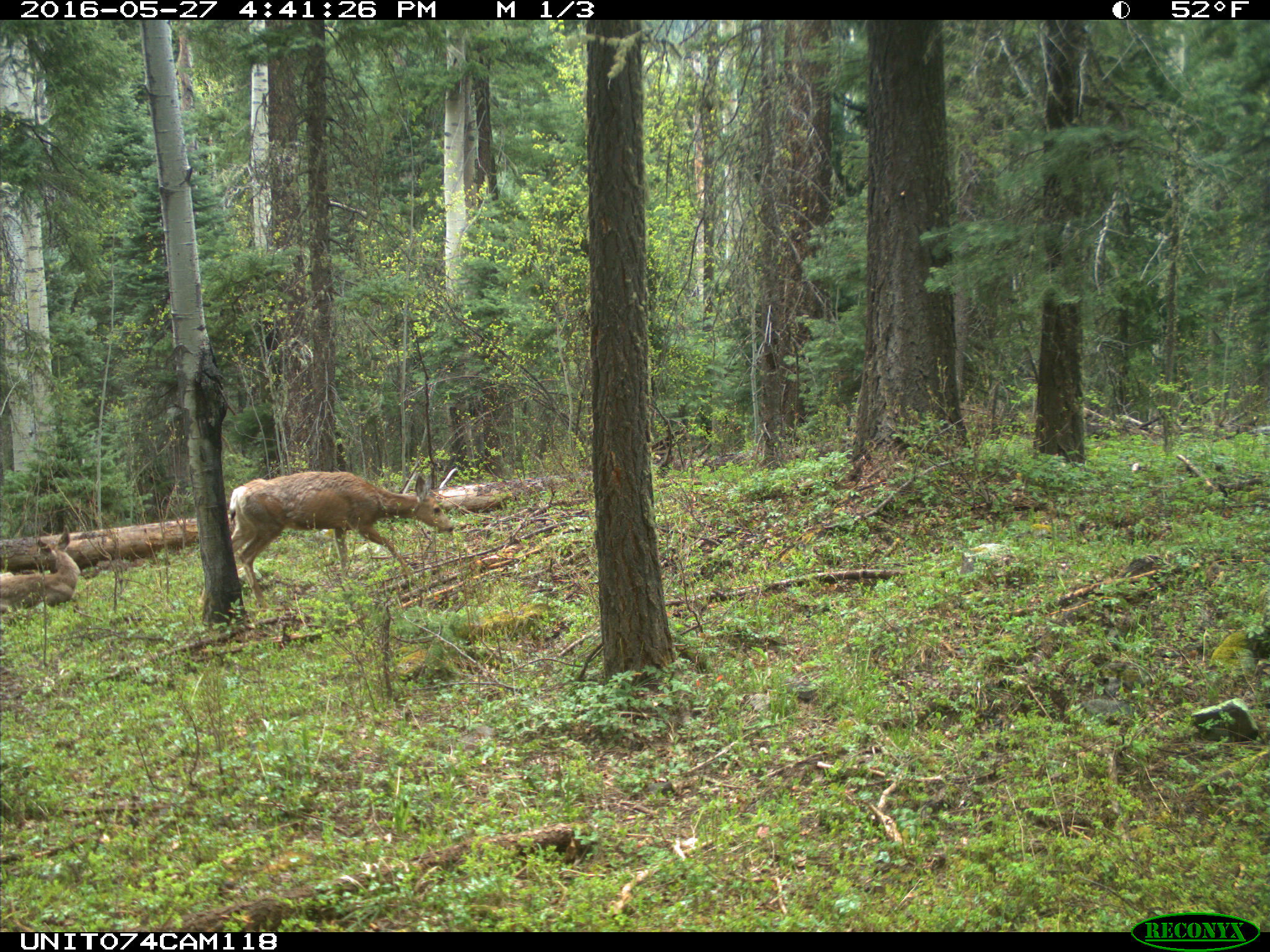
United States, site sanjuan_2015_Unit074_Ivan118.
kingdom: Animalia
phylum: Chordata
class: Mammalia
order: Artiodactyla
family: Cervidae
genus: Odocoileus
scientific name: Odocoileus hemionus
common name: mule deer